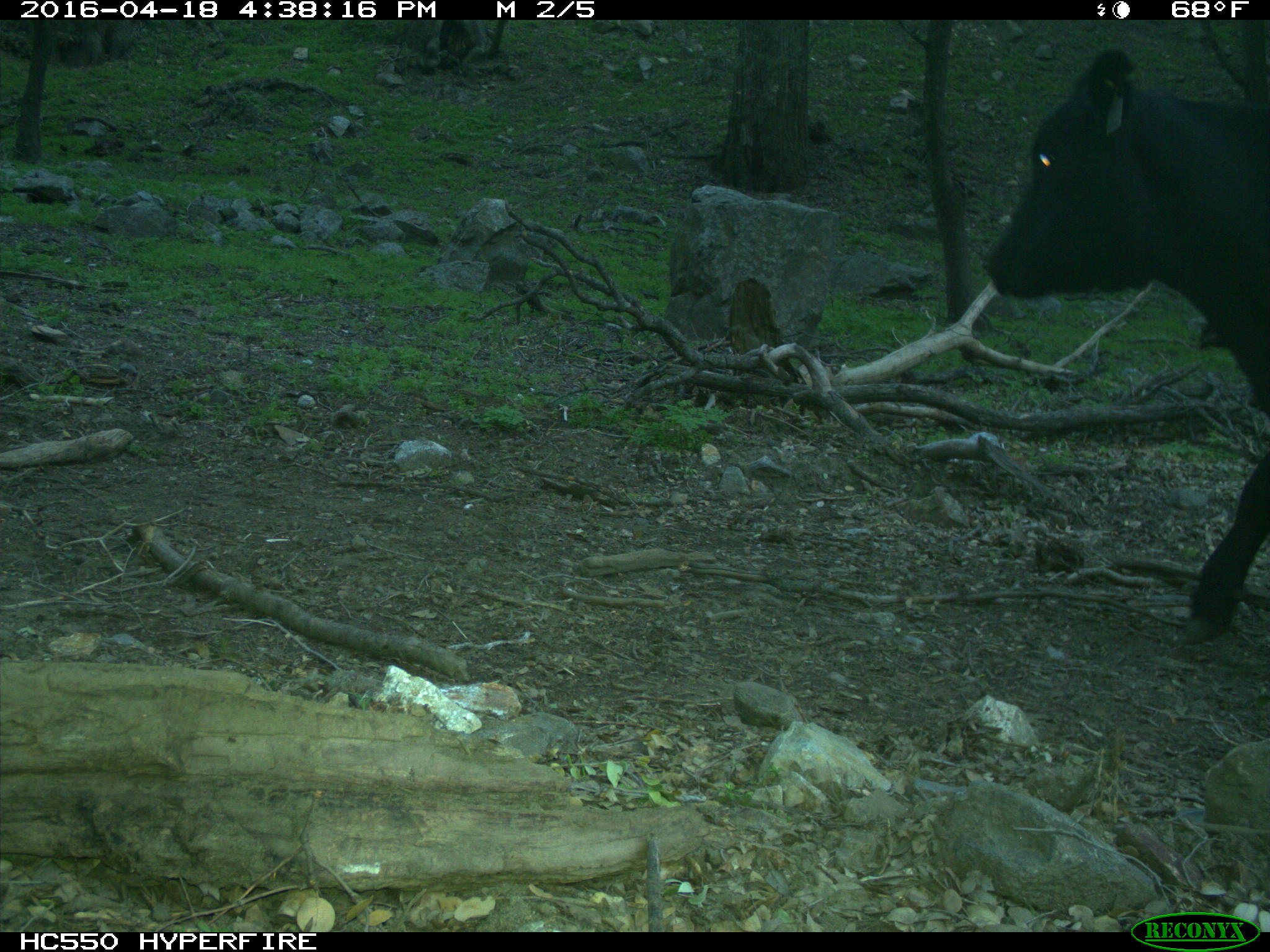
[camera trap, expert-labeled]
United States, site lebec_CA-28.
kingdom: Animalia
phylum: Chordata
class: Mammalia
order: Artiodactyla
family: Bovidae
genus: Bos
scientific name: Bos taurus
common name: domestic cow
Bos taurus (domestic cow).